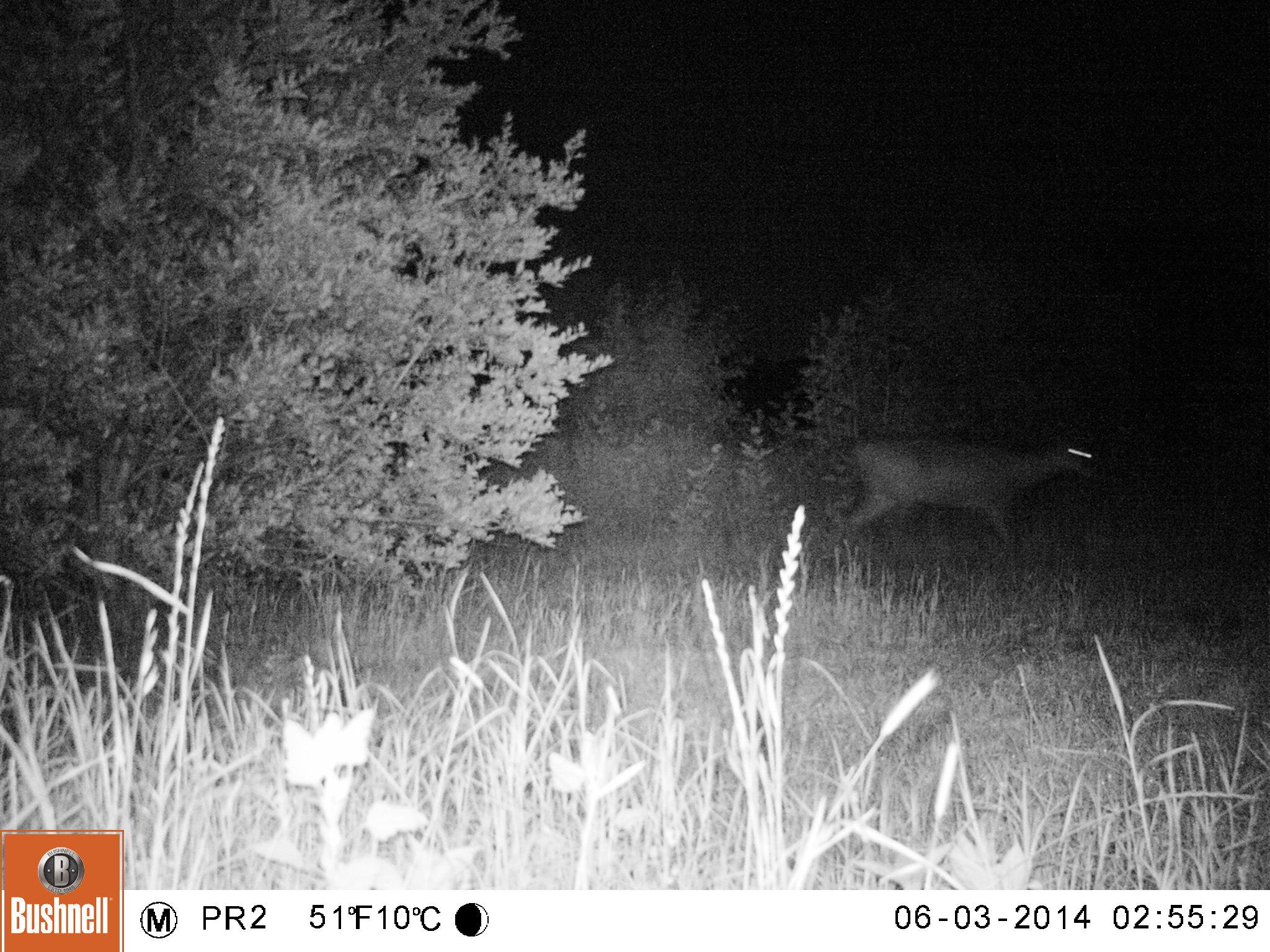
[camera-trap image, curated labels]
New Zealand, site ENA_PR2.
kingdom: Animalia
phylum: Chordata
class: Mammalia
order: Artiodactyla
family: Cervidae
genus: Odocoileus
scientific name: Odocoileus virginianus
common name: white-tailed deer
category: white tailed deer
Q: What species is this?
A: White tailed deer (white-tailed deer) (Odocoileus virginianus).